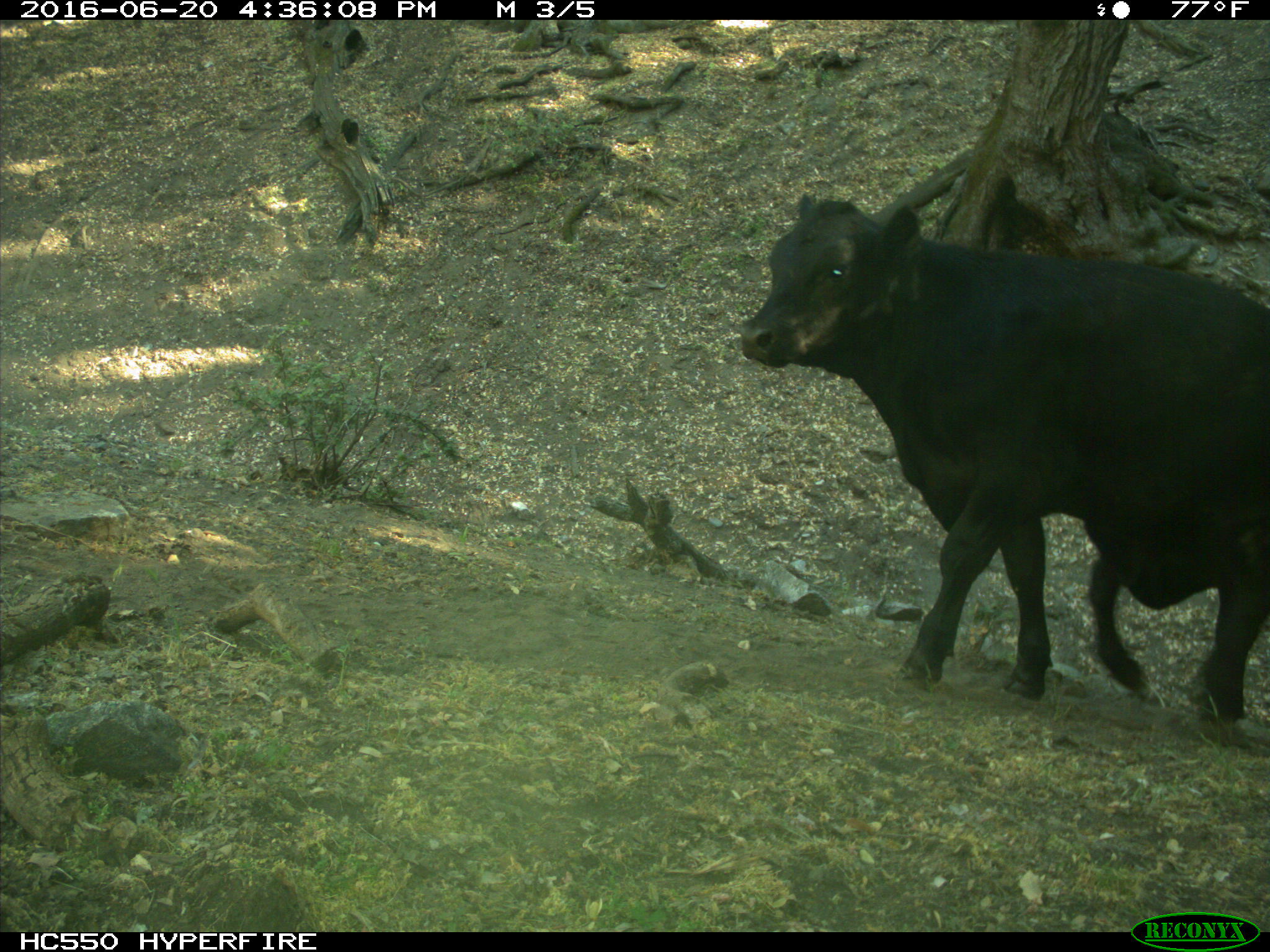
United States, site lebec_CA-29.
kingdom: Animalia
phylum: Chordata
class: Mammalia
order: Artiodactyla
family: Bovidae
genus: Bos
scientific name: Bos taurus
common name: domestic cow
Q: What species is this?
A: Bos taurus (domestic cow).